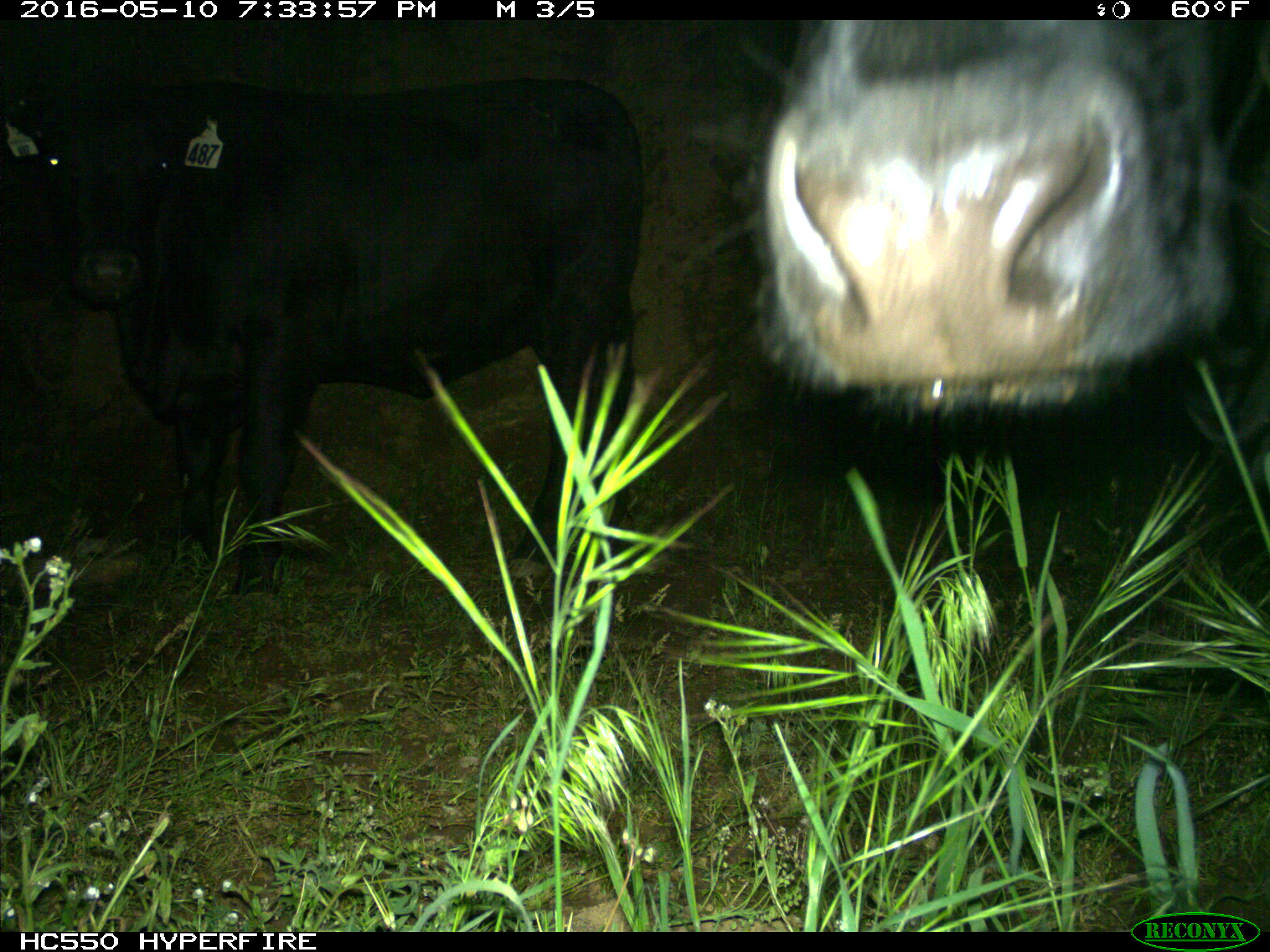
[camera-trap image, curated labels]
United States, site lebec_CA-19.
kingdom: Animalia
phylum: Chordata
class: Mammalia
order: Artiodactyla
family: Bovidae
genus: Bos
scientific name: Bos taurus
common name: domestic cow